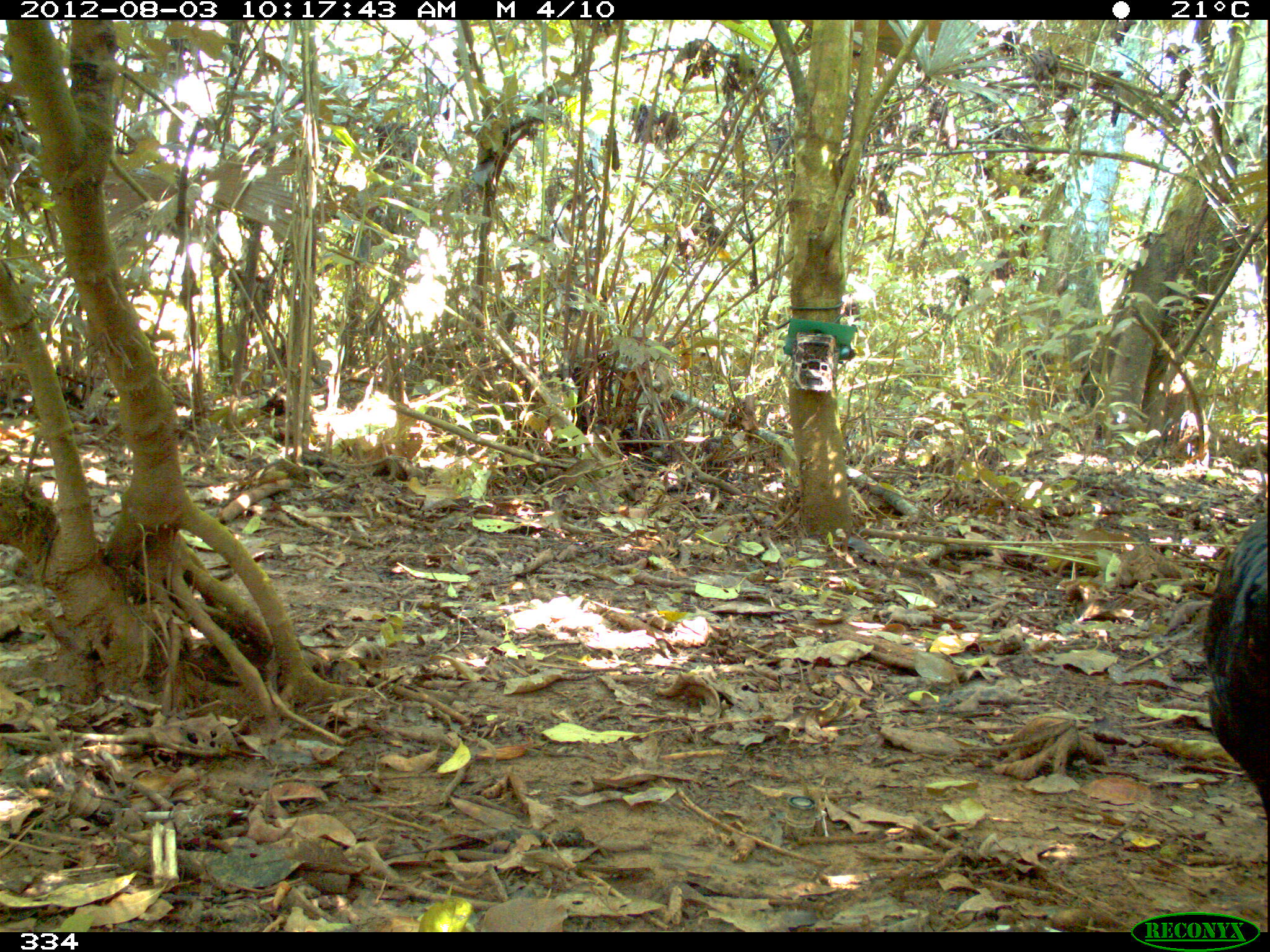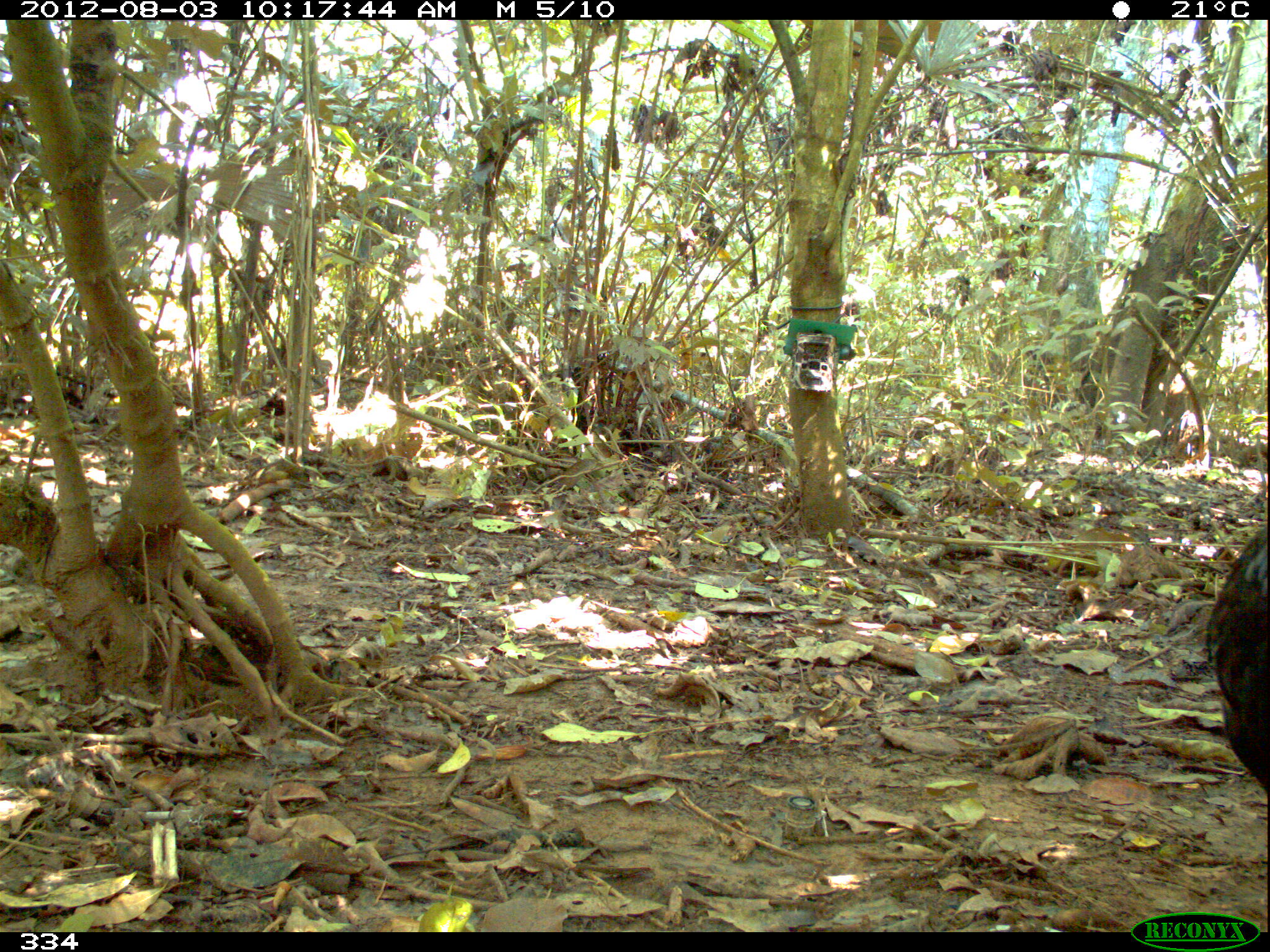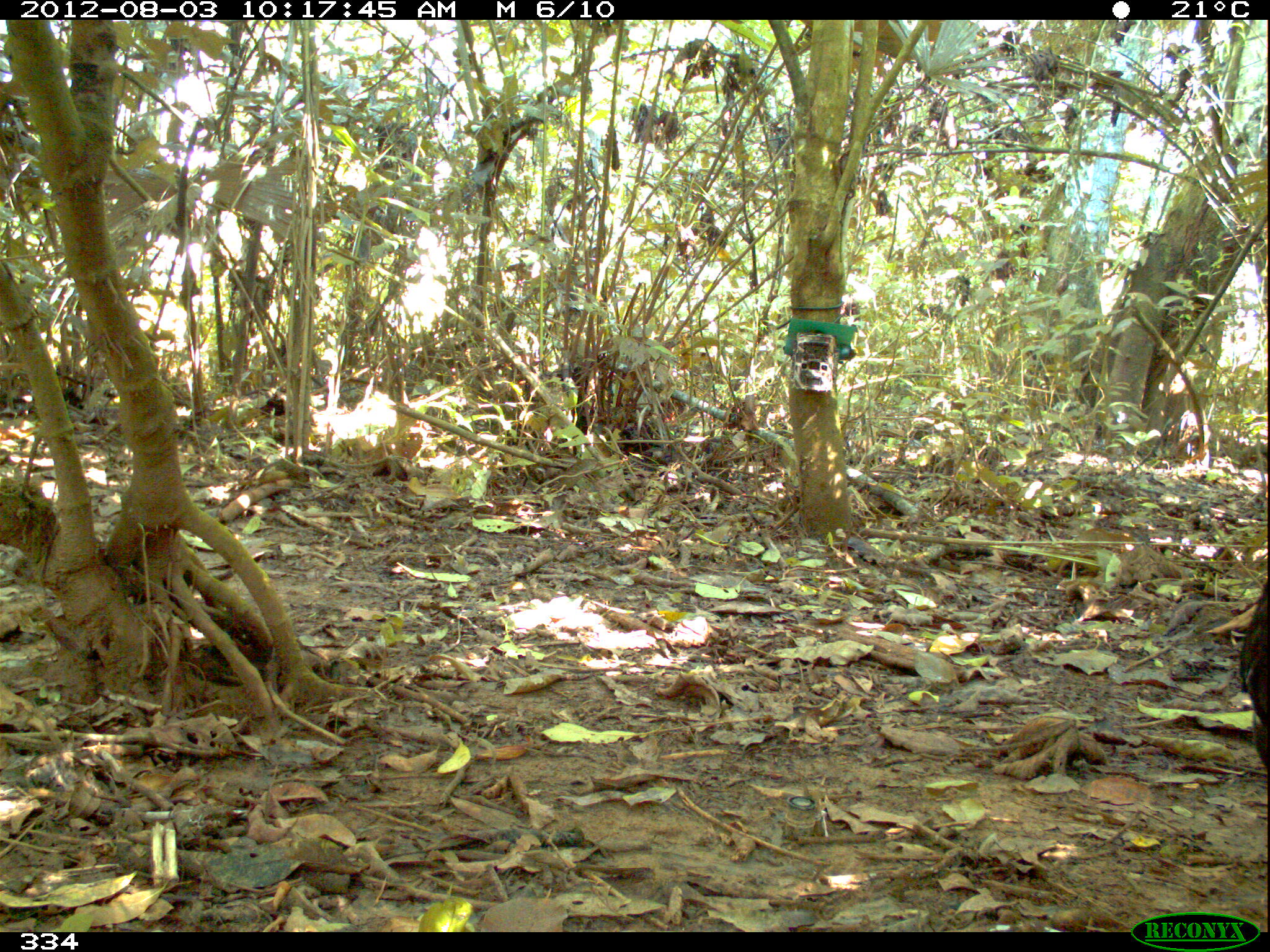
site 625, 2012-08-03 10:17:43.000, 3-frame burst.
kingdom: Animalia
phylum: Chordata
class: Aves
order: Galliformes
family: Cracidae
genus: Mitu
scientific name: Mitu tuberosum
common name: razor-billed curassow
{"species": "Mitu tuberosum (razor-billed curassow)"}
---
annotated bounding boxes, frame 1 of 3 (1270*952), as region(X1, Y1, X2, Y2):
mitu tuberosum: region(1198, 502, 1268, 829)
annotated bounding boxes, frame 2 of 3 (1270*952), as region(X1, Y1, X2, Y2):
mitu tuberosum: region(1198, 515, 1270, 798)